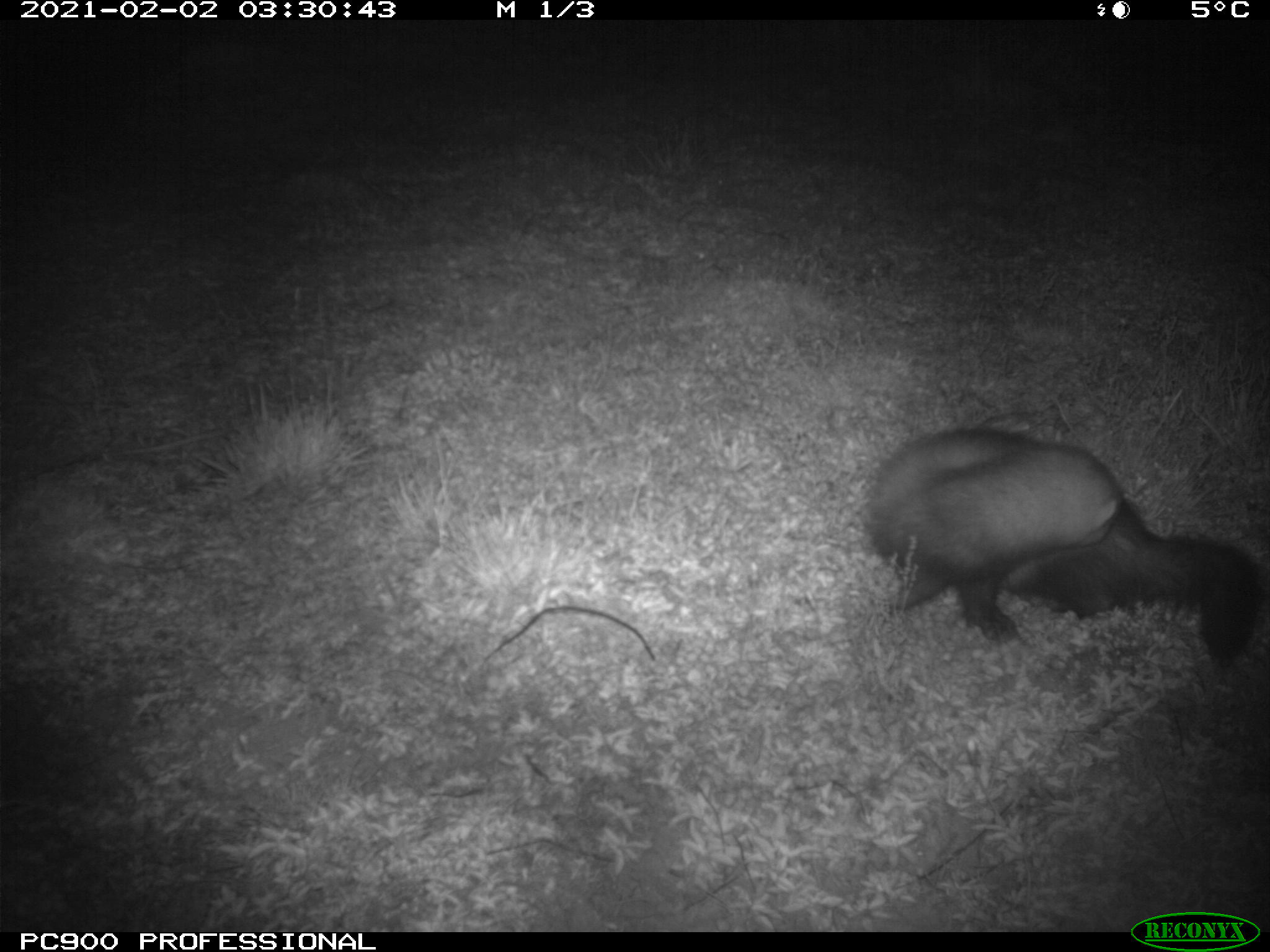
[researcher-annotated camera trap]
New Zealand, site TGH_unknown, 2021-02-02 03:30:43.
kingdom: Animalia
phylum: Chordata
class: Mammalia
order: Carnivora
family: Mustelidae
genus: Mustela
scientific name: Mustela furo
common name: ferret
Ferret (Mustela furo).